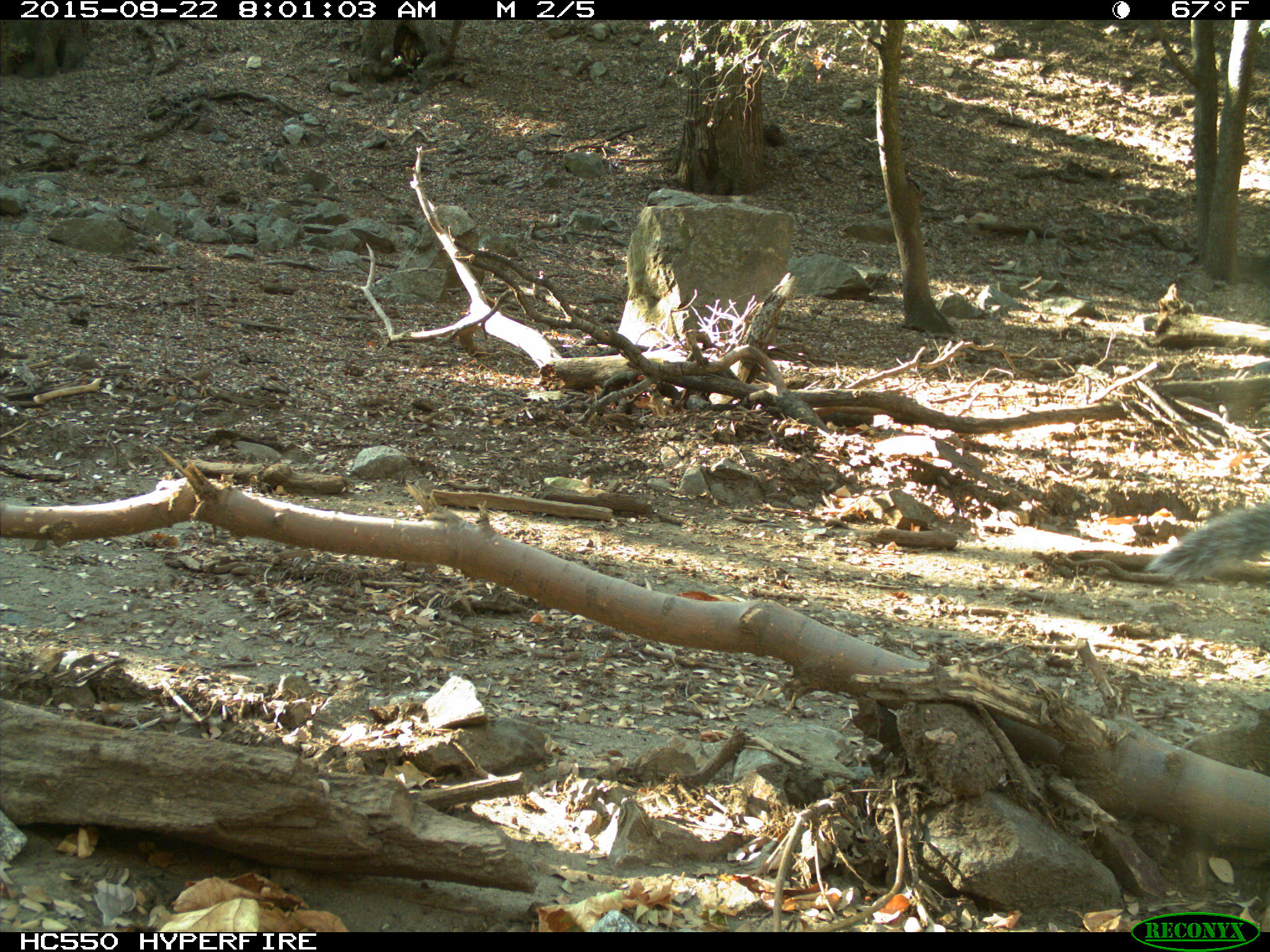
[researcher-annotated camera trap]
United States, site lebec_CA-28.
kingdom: Animalia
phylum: Chordata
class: Mammalia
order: Rodentia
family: Sciuridae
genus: Sciurus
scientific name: Sciurus carolinensis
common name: eastern gray squirrel